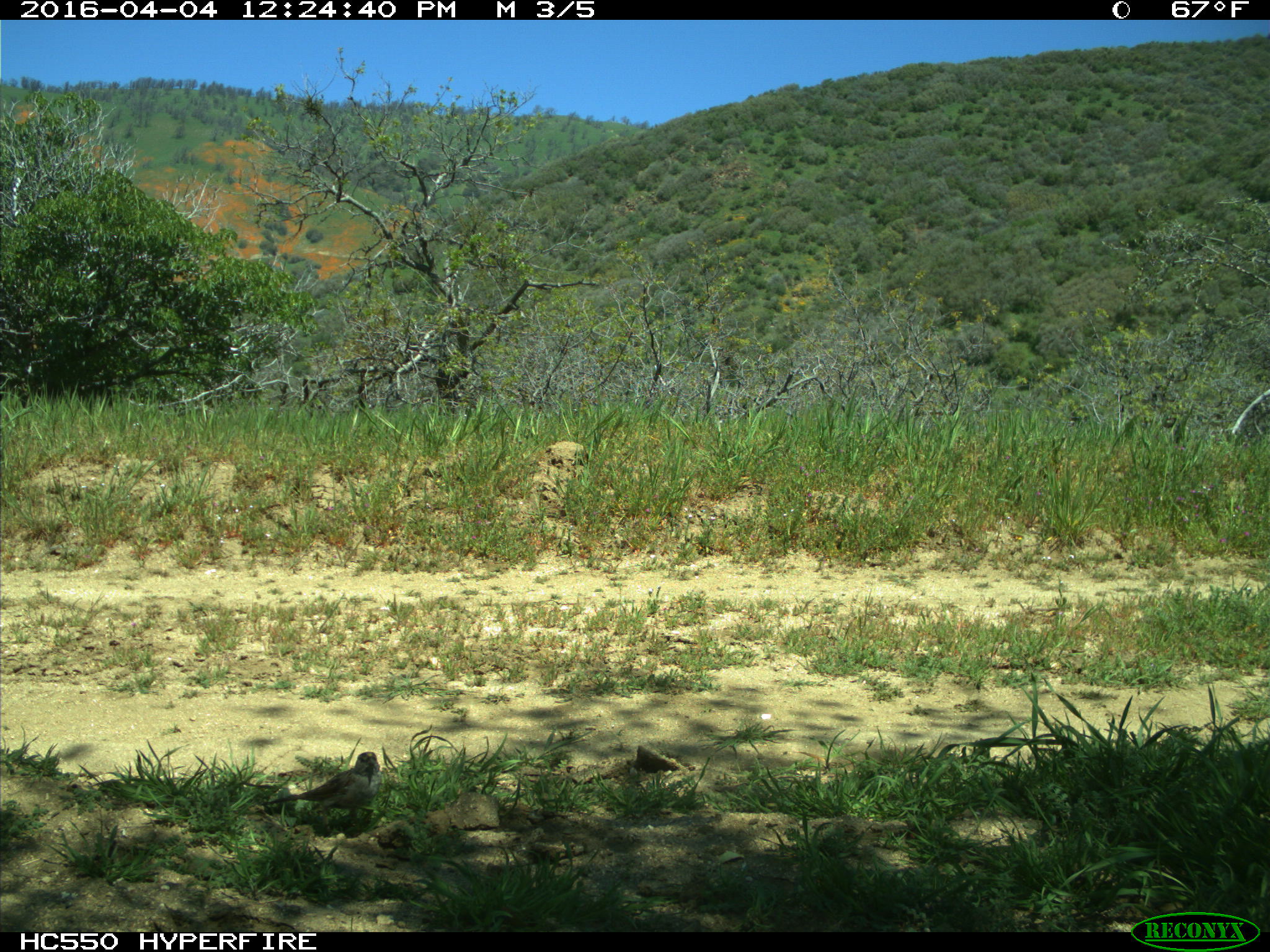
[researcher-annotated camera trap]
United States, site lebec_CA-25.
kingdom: Animalia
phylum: Chordata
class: Aves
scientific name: Aves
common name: birds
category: unidentified bird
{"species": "unidentified bird (birds) (Aves)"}